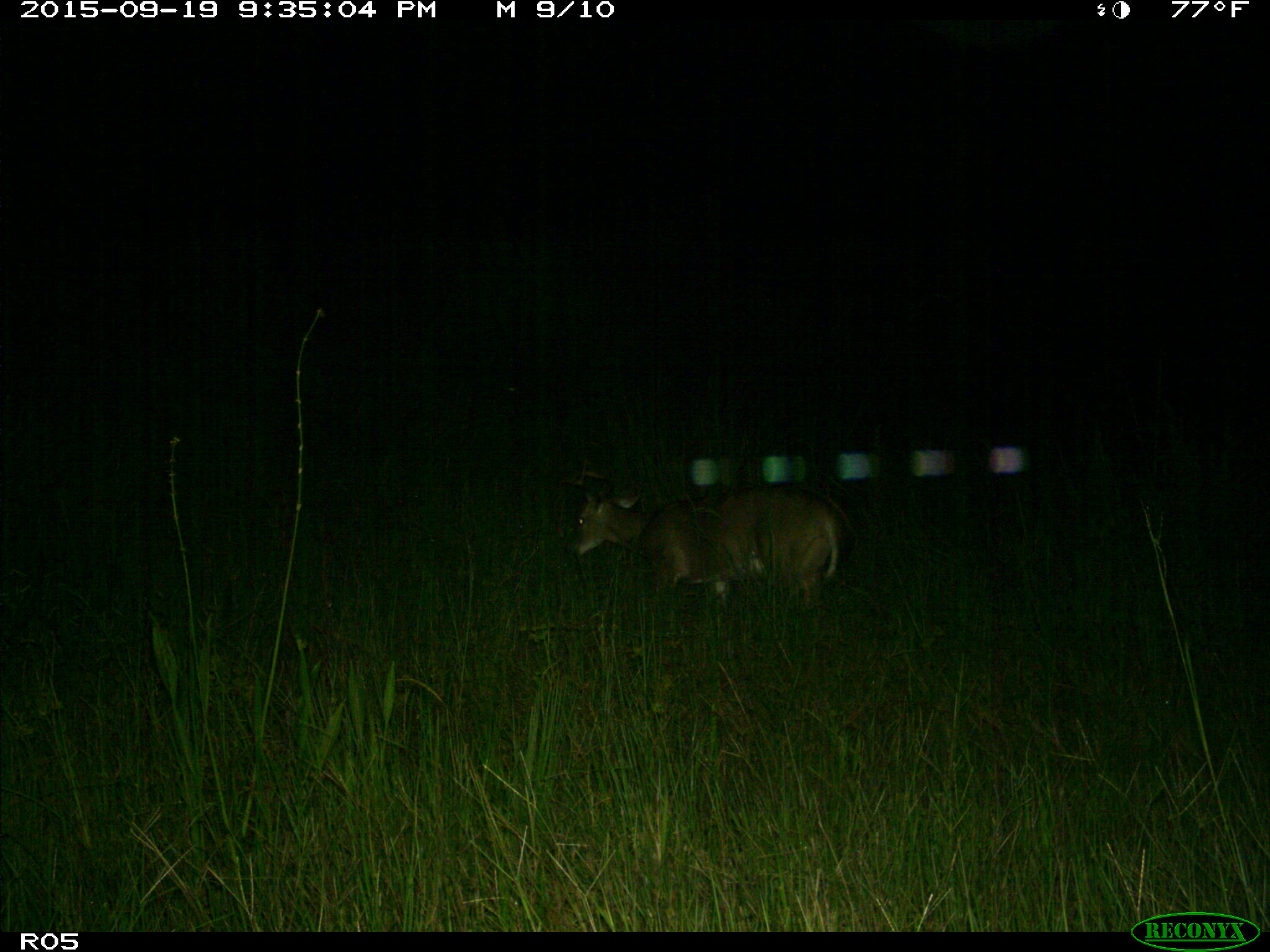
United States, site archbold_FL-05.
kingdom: Animalia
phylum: Chordata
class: Mammalia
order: Artiodactyla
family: Cervidae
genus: Odocoileus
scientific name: Odocoileus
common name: deer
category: unidentified deer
Unidentified deer (deer) (Odocoileus).